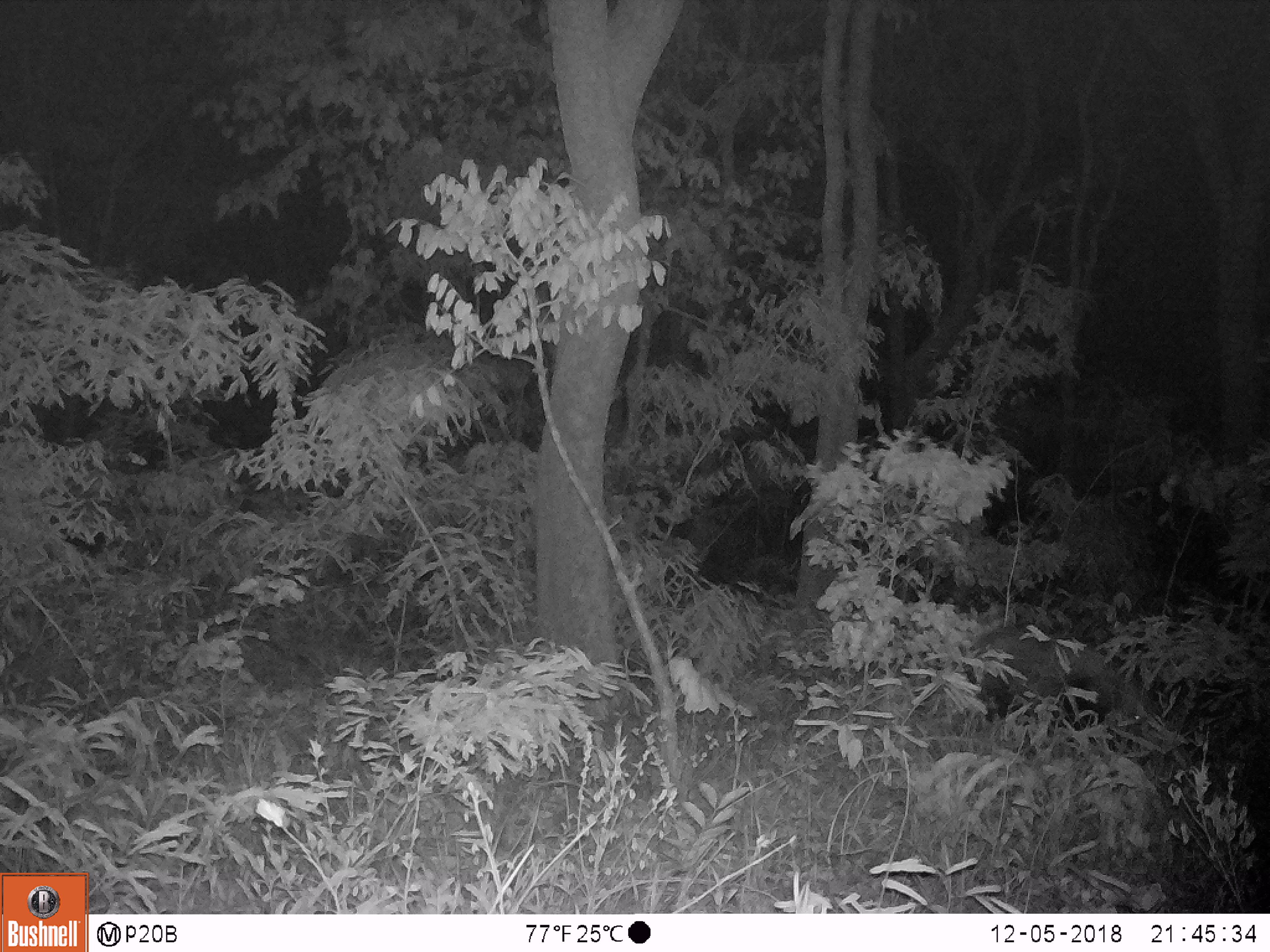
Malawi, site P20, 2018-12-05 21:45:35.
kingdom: Animalia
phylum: Chordata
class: Mammalia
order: Artiodactyla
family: Suidae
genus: Potamochoerus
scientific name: Potamochoerus larvatus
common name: bushpig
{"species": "bushpig (Potamochoerus larvatus)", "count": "1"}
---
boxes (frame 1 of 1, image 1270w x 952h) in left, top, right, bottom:
bushpig: 952, 617, 1155, 773